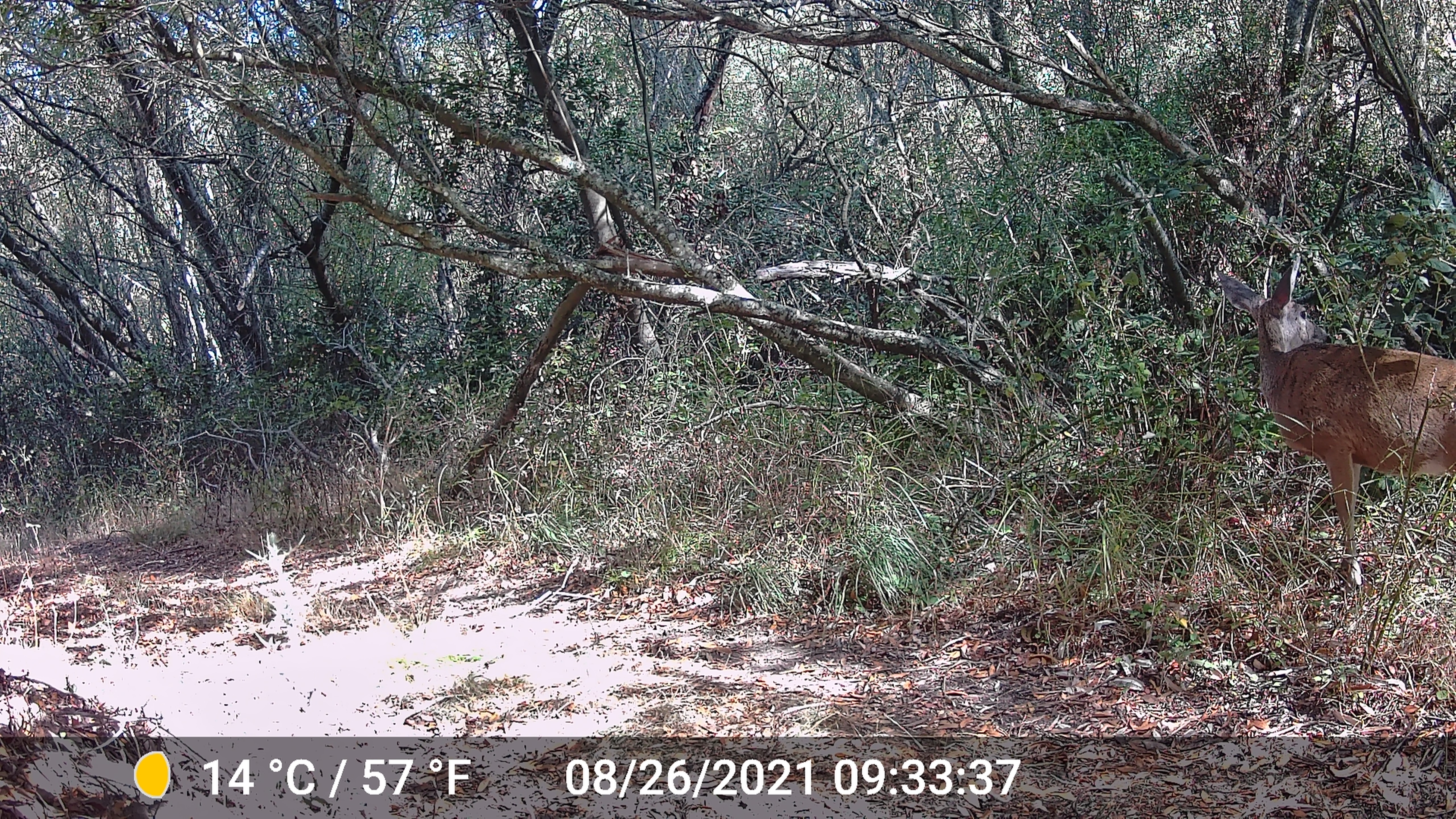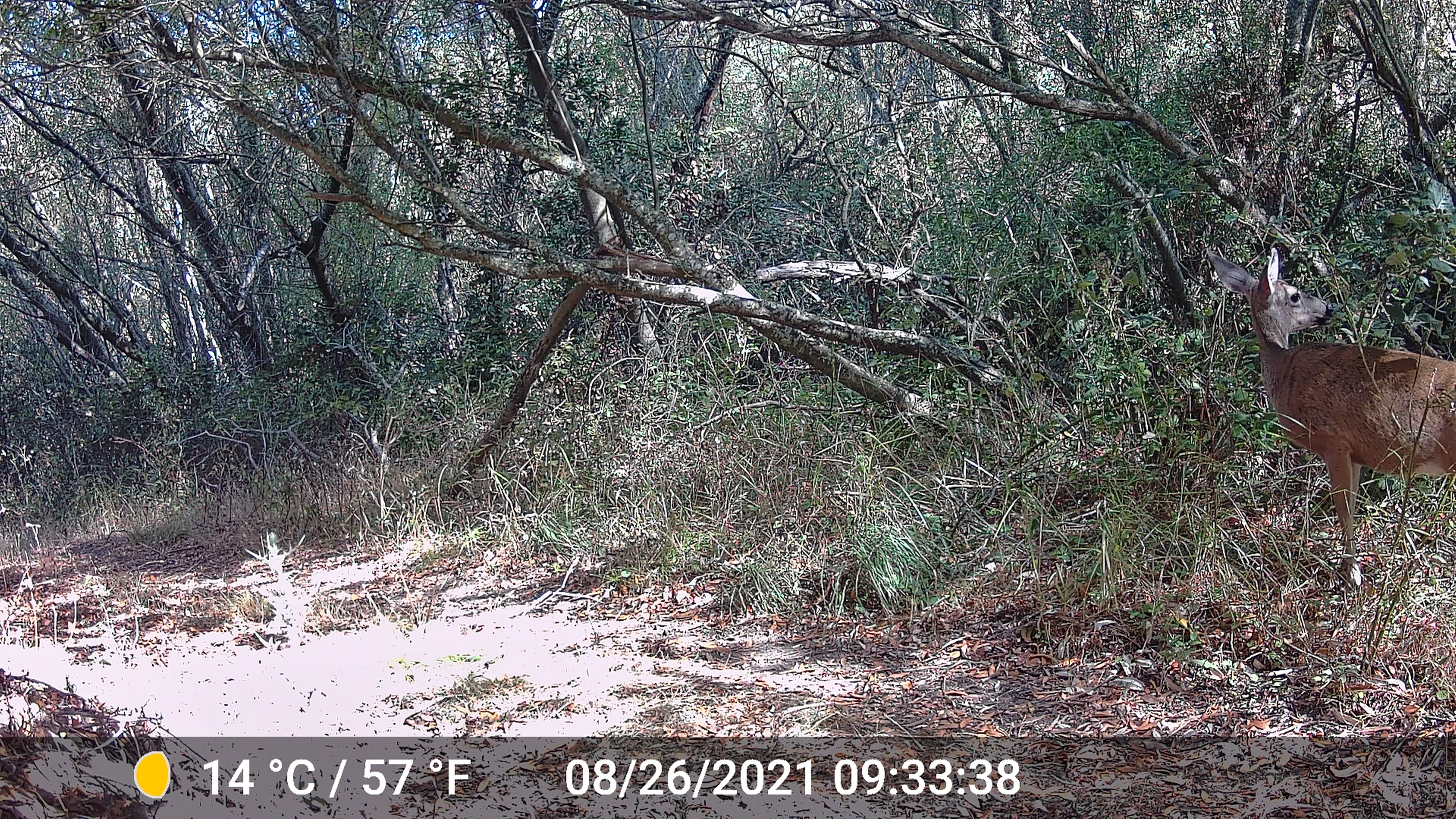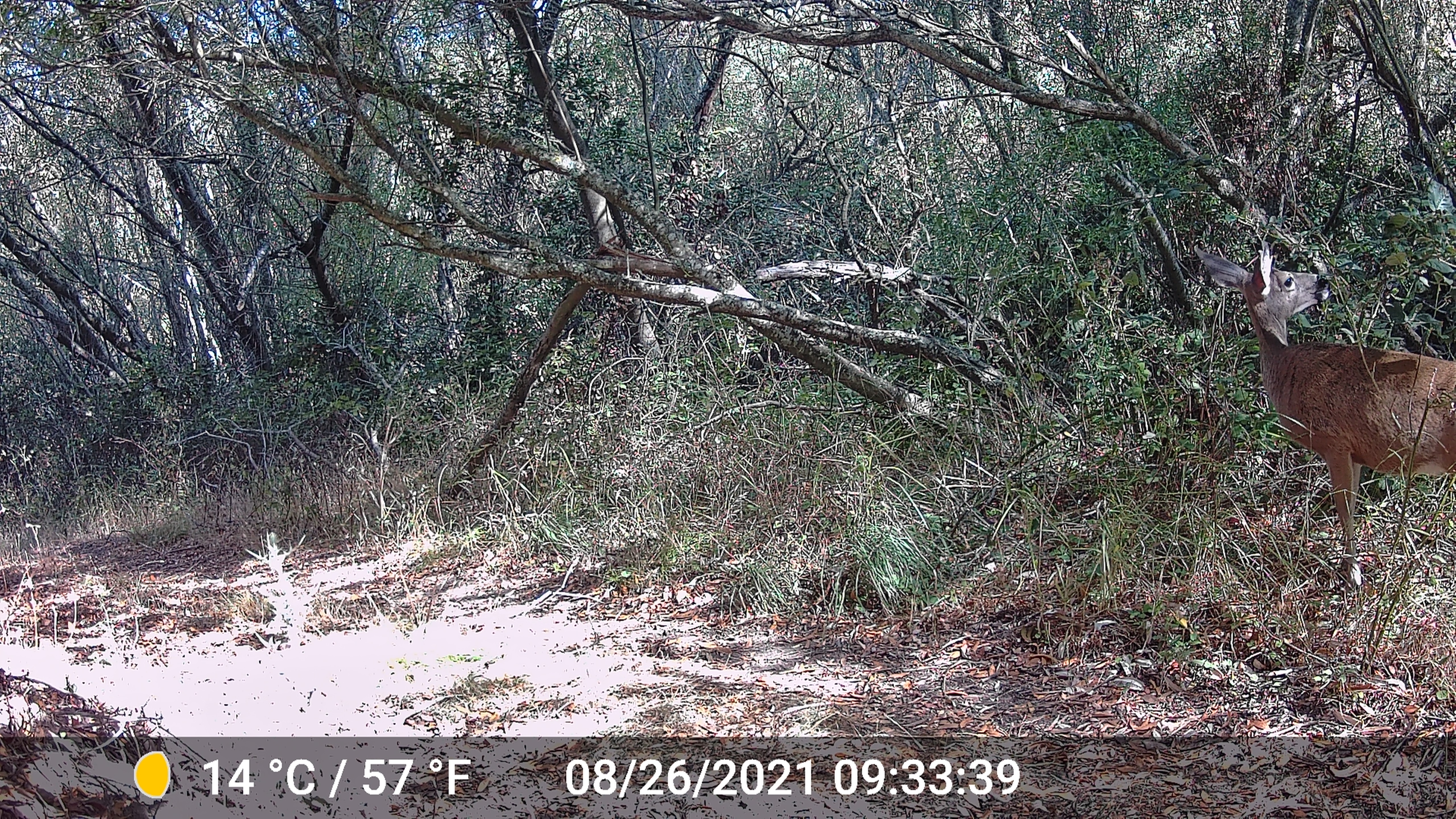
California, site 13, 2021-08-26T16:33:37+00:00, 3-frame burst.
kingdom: Animalia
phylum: Chordata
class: Mammalia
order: Artiodactyla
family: Cervidae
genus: Odocoileus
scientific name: Odocoileus hemionus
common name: mule deer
Mule deer (Odocoileus hemionus).